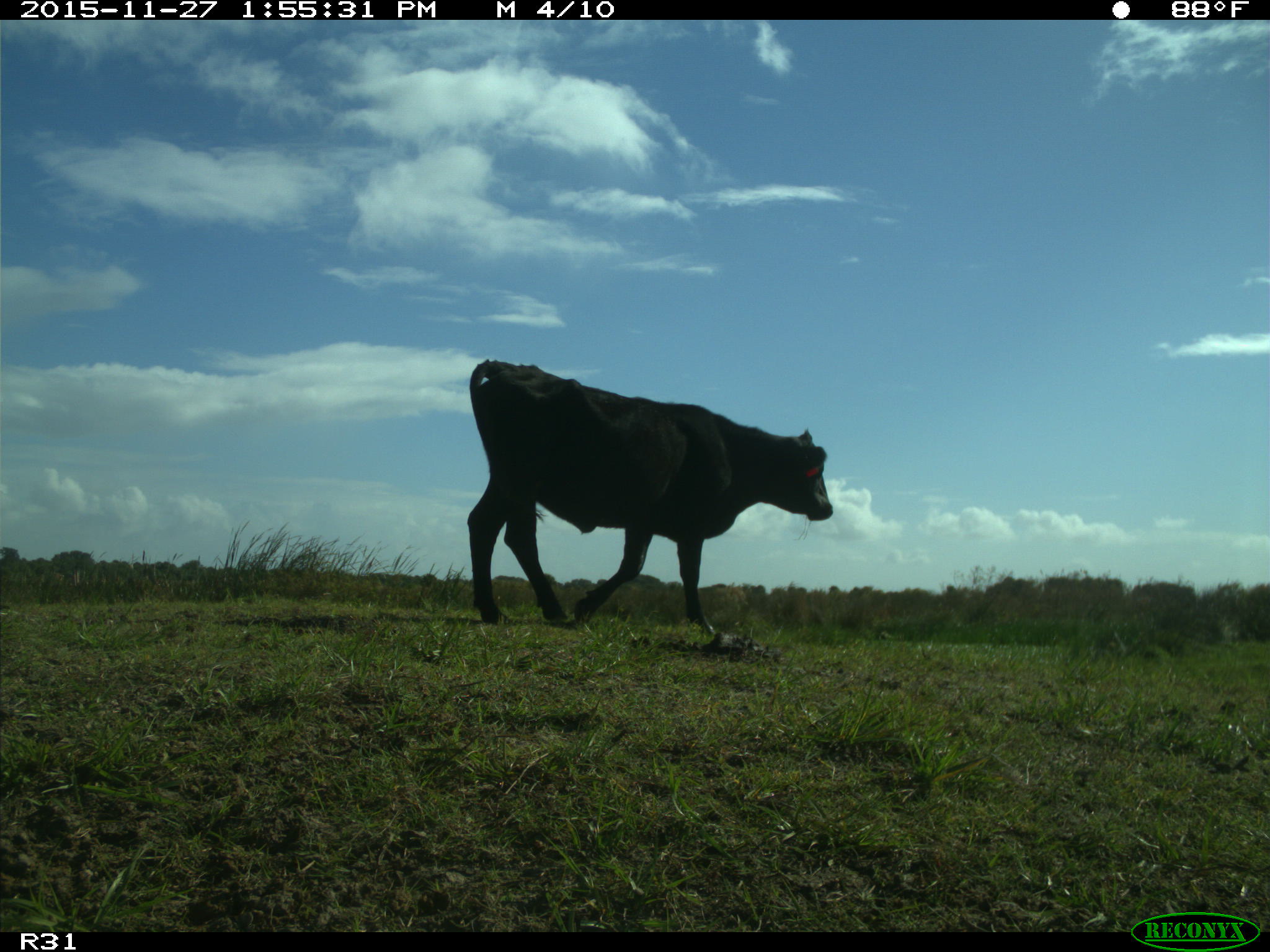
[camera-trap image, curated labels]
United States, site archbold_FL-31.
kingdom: Animalia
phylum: Chordata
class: Mammalia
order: Artiodactyla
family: Bovidae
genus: Bos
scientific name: Bos taurus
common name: domestic cow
Bos taurus (domestic cow).